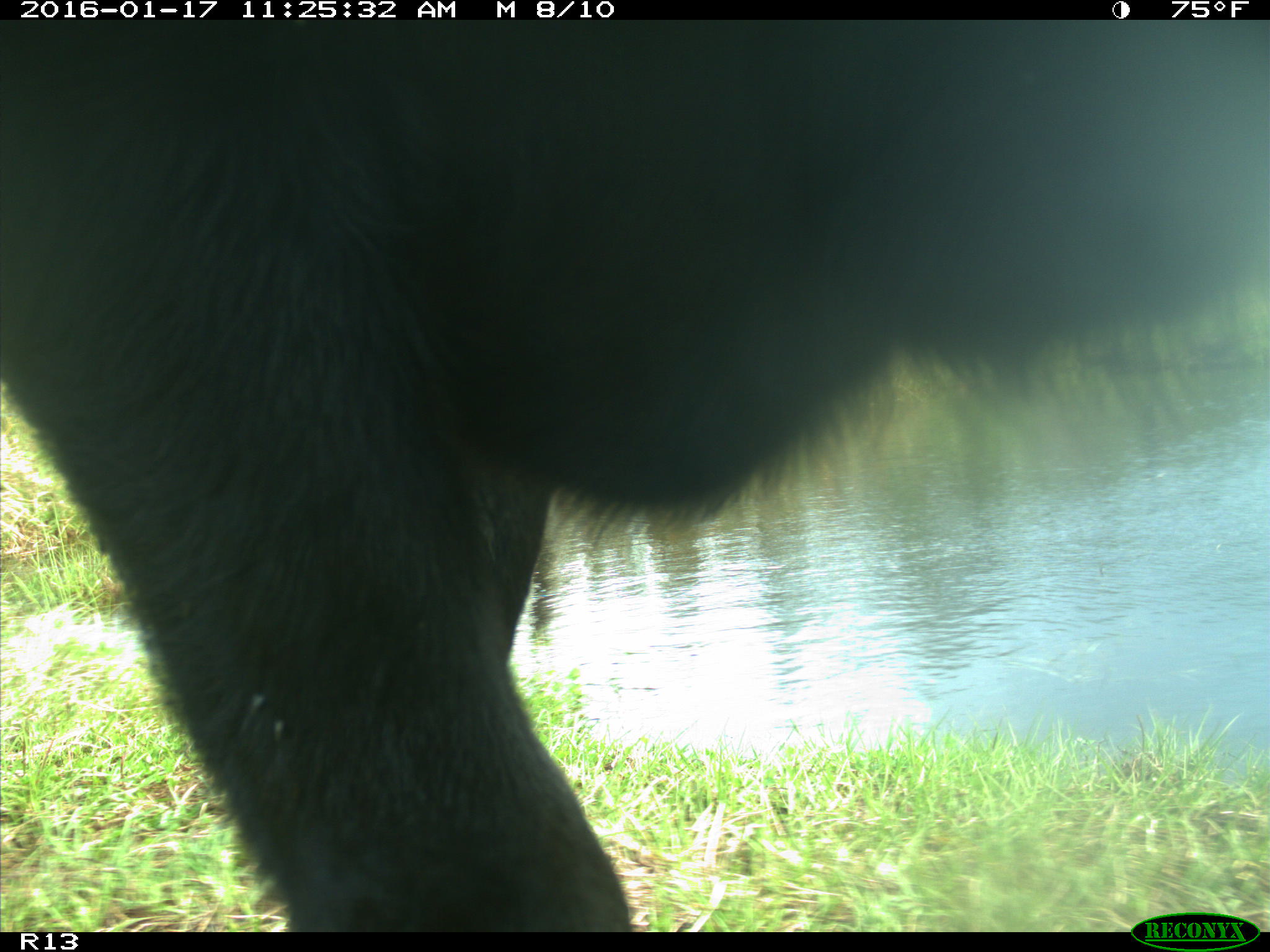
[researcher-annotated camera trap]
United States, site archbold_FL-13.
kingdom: Animalia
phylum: Chordata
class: Mammalia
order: Artiodactyla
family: Bovidae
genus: Bos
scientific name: Bos taurus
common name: domestic cow